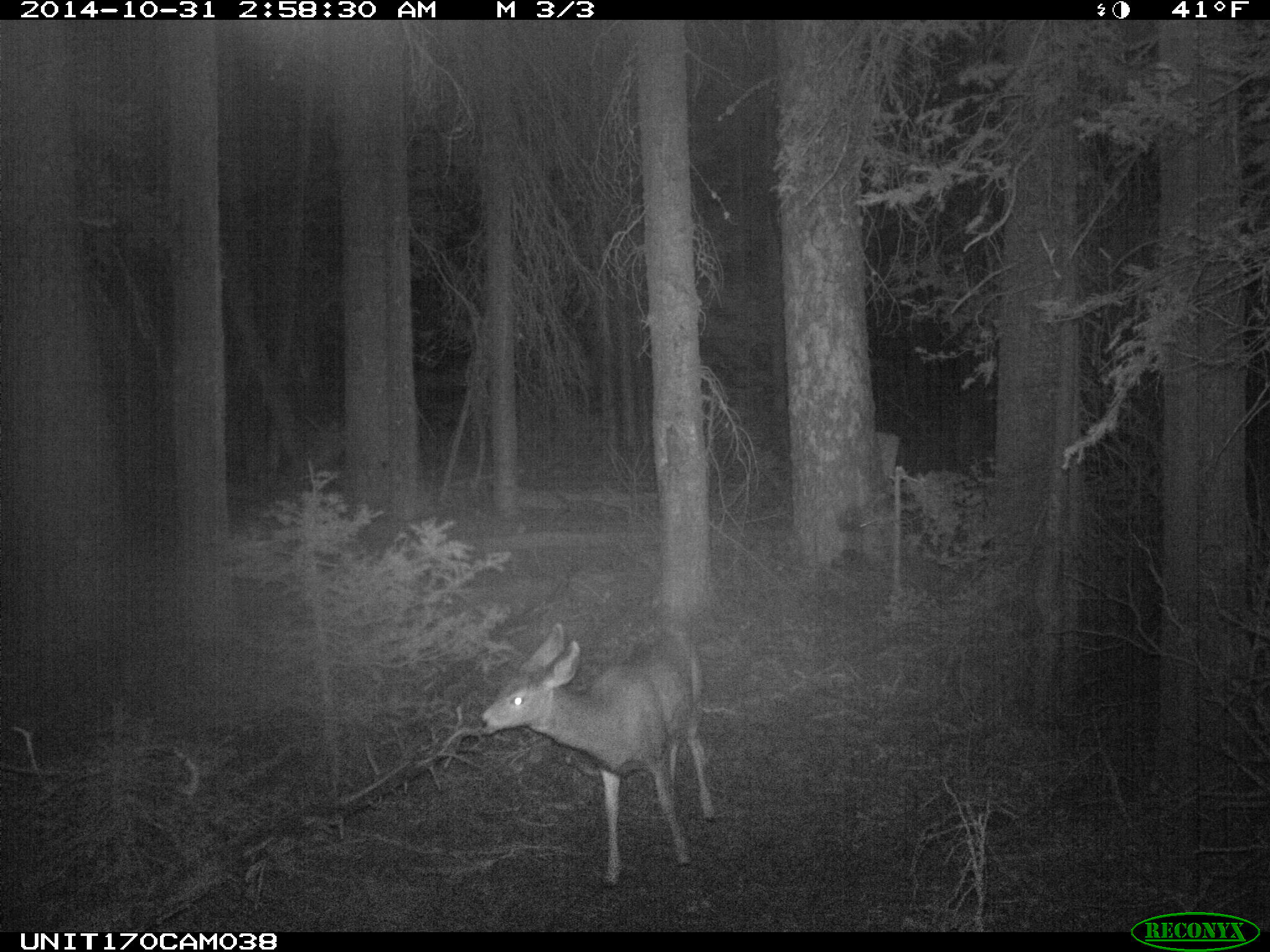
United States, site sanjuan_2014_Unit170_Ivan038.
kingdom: Animalia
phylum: Chordata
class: Mammalia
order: Artiodactyla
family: Cervidae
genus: Odocoileus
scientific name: Odocoileus hemionus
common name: mule deer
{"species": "Odocoileus hemionus (mule deer)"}